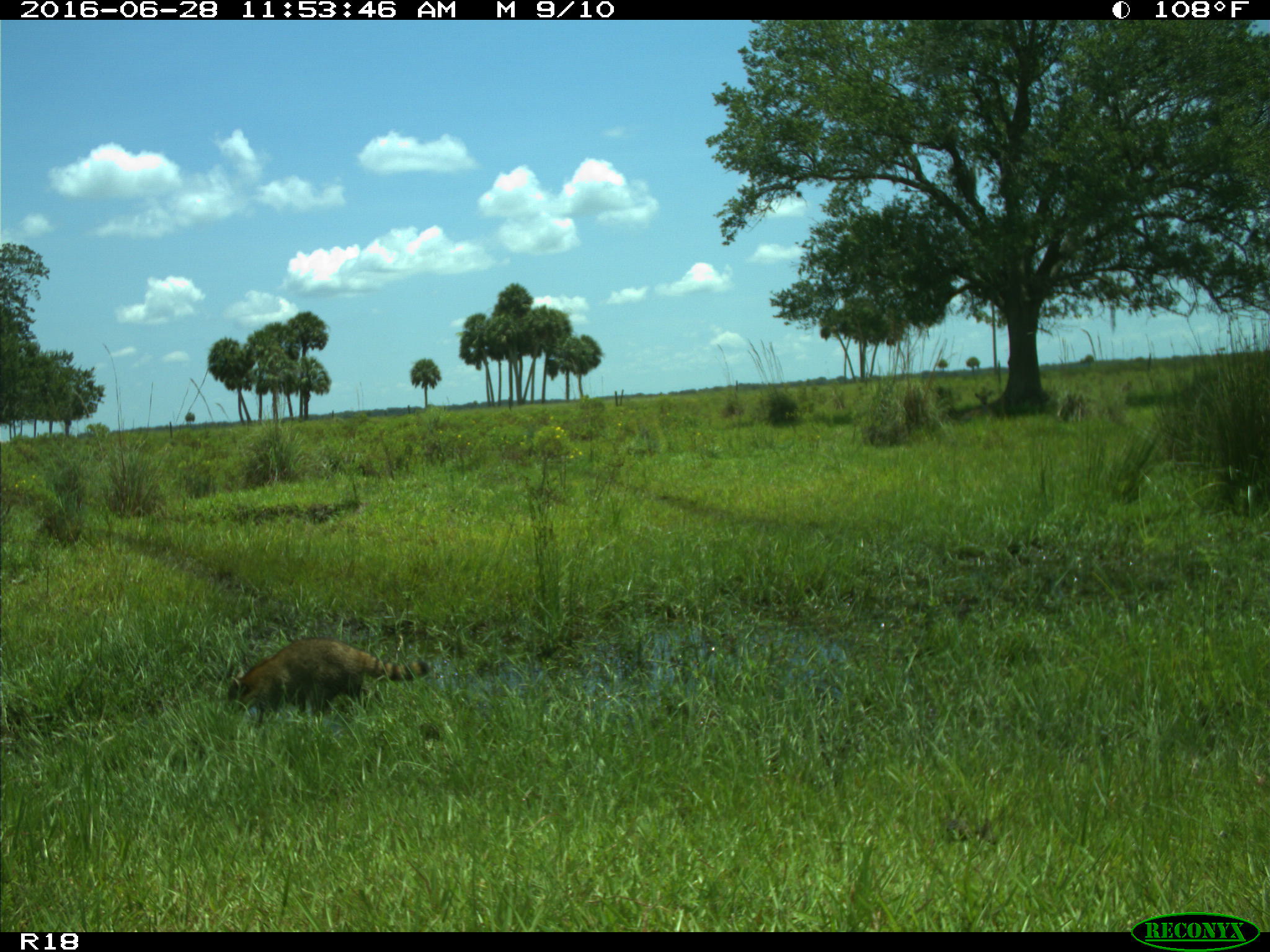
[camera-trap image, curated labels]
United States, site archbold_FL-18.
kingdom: Animalia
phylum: Chordata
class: Mammalia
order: Carnivora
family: Procyonidae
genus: Procyon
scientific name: Procyon lotor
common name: common raccoon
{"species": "Procyon lotor (common raccoon)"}